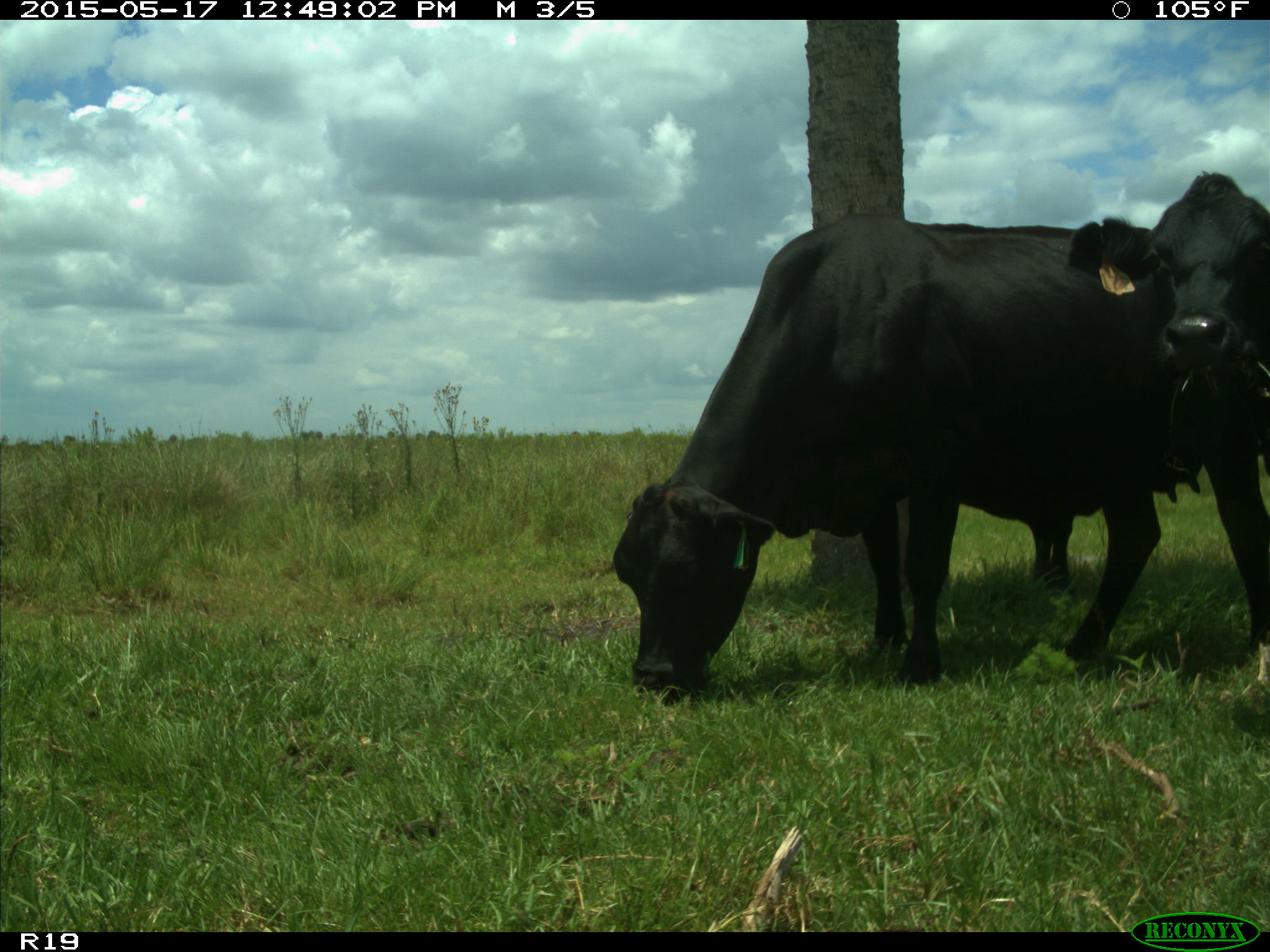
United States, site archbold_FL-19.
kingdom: Animalia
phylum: Chordata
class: Mammalia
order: Artiodactyla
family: Bovidae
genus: Bos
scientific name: Bos taurus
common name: domestic cow